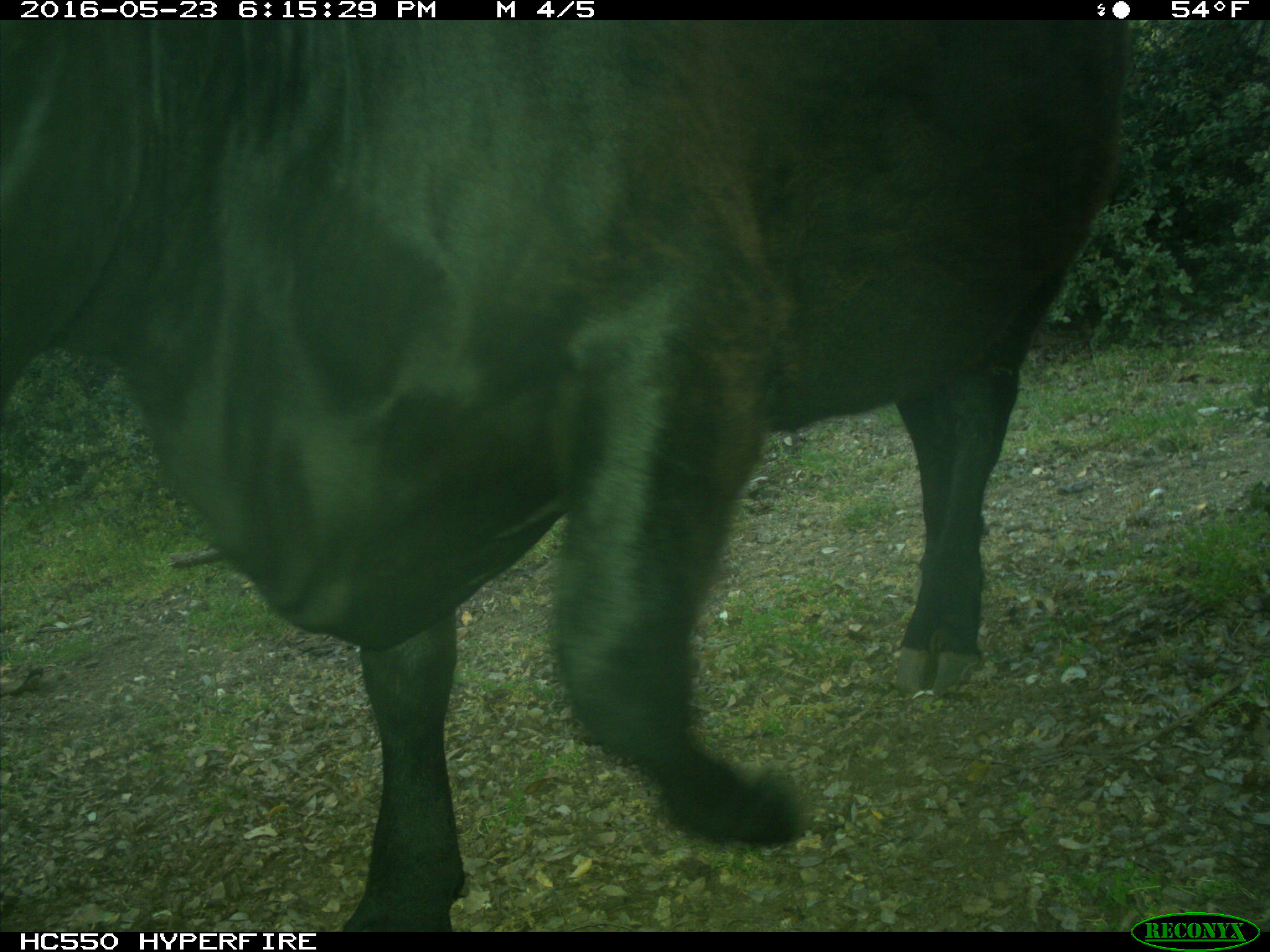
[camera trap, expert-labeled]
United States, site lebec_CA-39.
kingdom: Animalia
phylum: Chordata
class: Mammalia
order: Artiodactyla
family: Bovidae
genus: Bos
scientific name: Bos taurus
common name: domestic cow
Bos taurus (domestic cow).